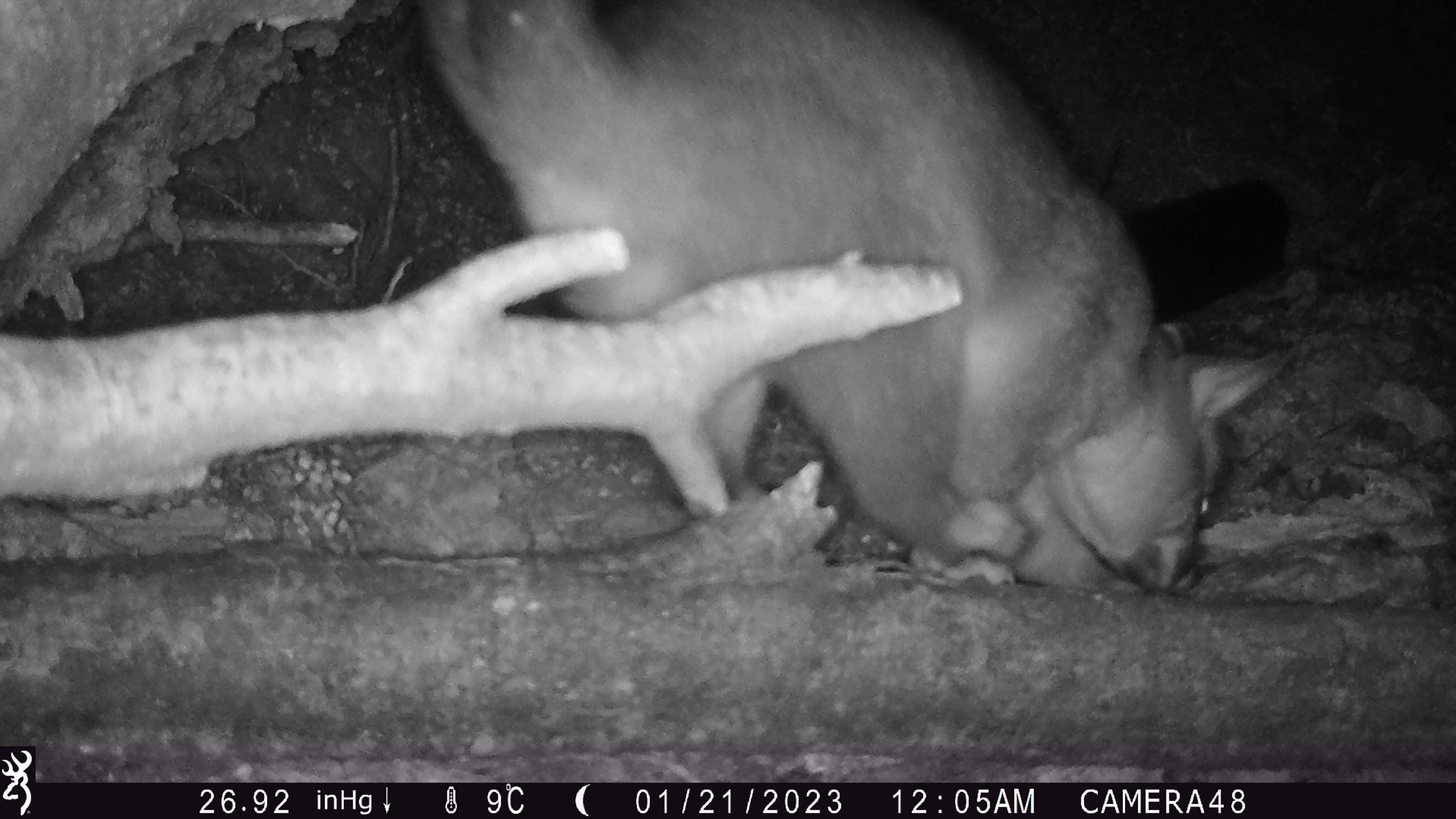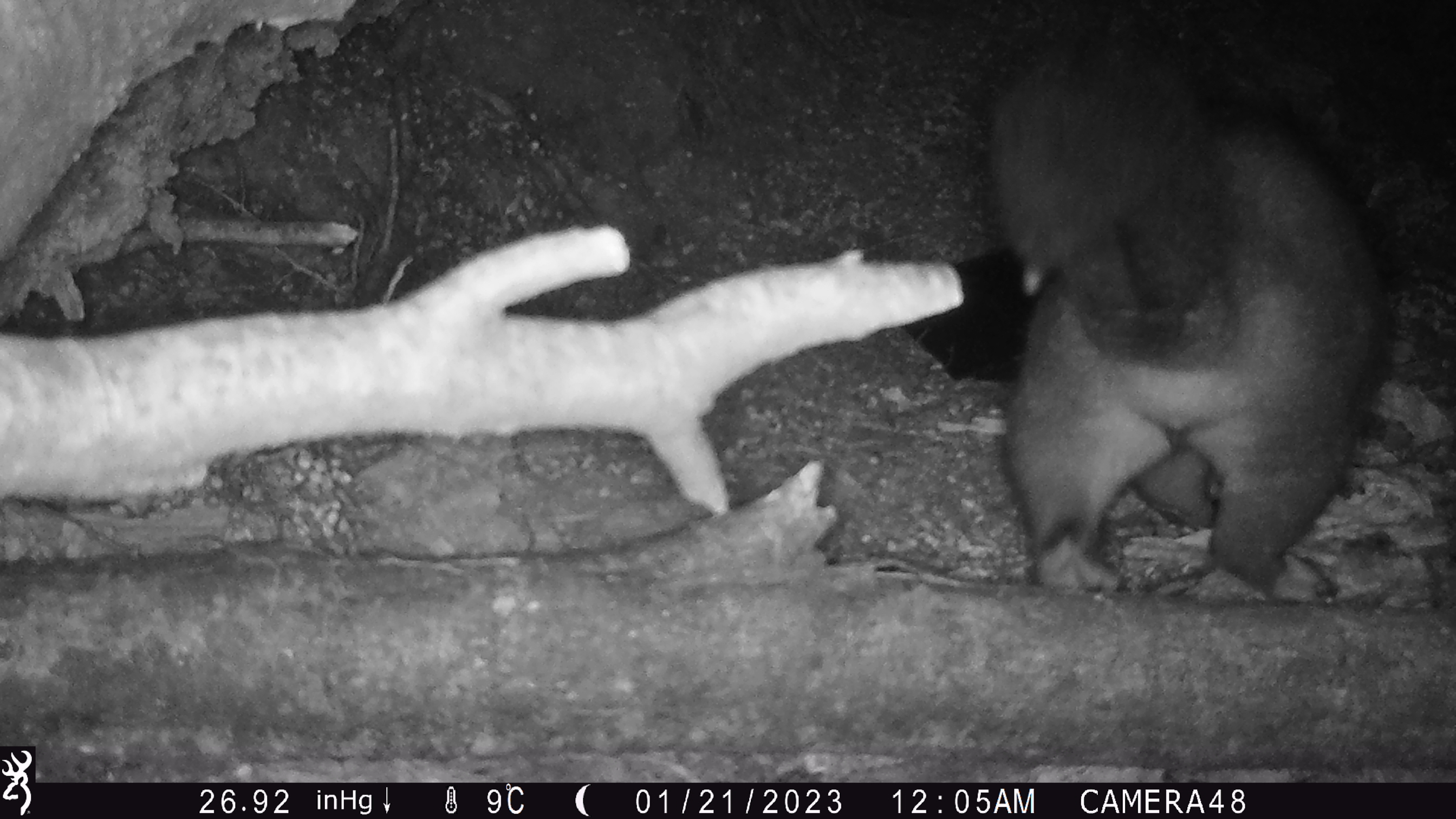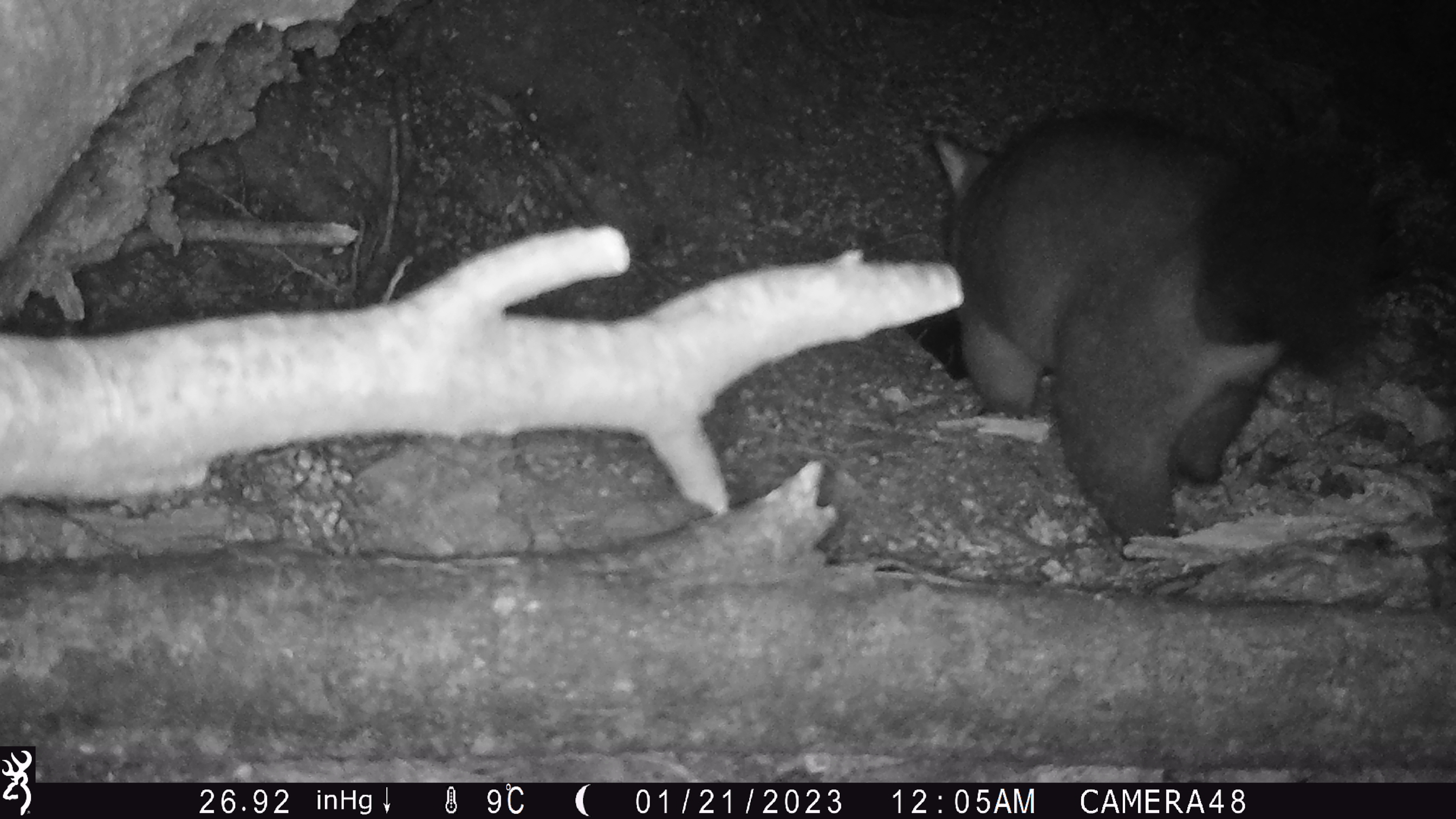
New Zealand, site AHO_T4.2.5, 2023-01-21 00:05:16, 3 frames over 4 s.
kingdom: Animalia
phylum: Chordata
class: Mammalia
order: Diprotodontia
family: Phalangeridae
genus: Trichosurus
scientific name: Trichosurus vulpecula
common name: common brushtail possum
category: possum